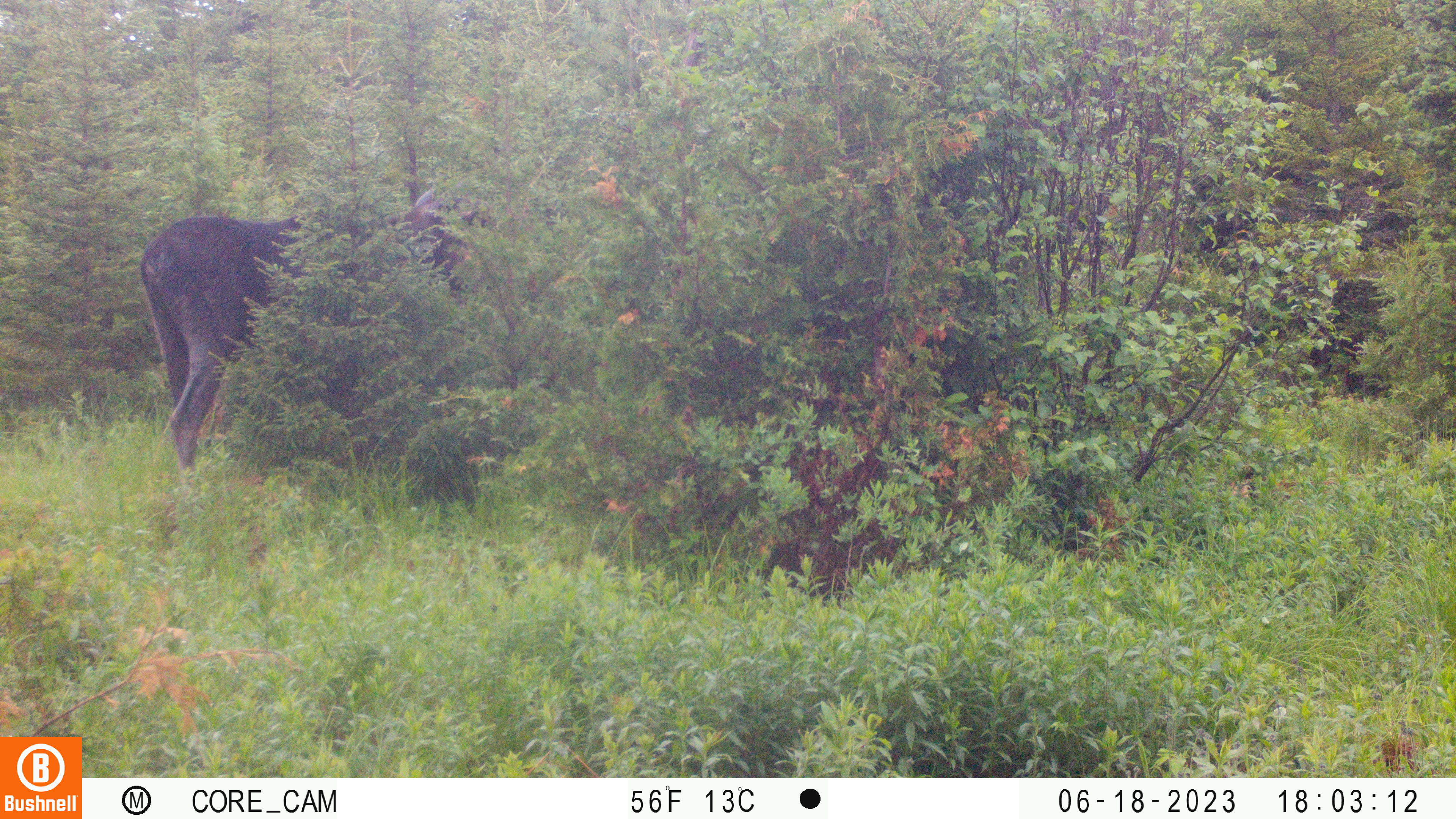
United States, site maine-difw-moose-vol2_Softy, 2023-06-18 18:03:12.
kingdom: Animalia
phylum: Chordata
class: Mammalia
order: Artiodactyla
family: Cervidae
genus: Alces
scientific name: Alces alces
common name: moose